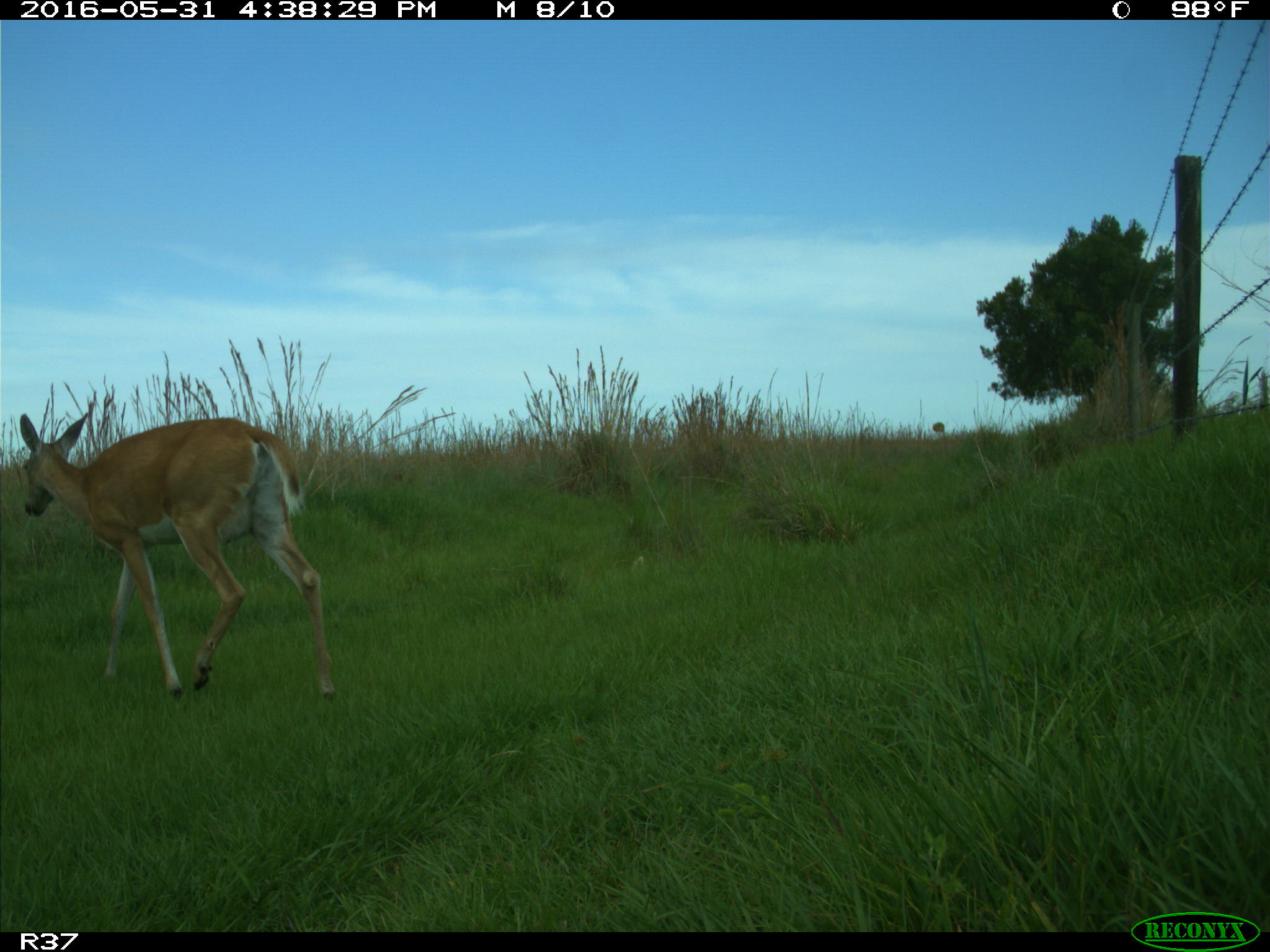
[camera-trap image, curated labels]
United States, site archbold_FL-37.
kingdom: Animalia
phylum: Chordata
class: Mammalia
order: Artiodactyla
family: Cervidae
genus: Odocoileus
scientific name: Odocoileus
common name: deer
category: unidentified deer